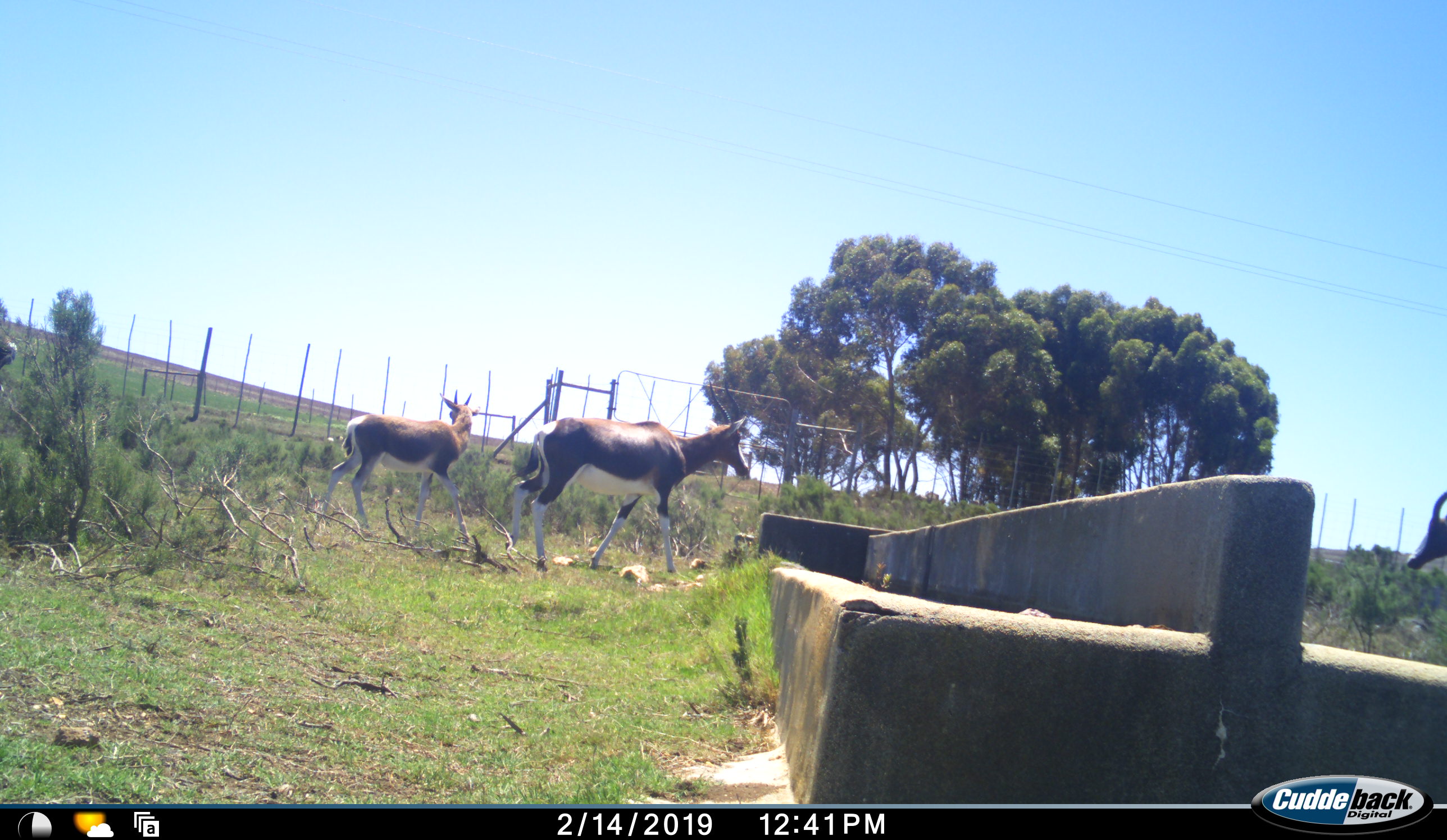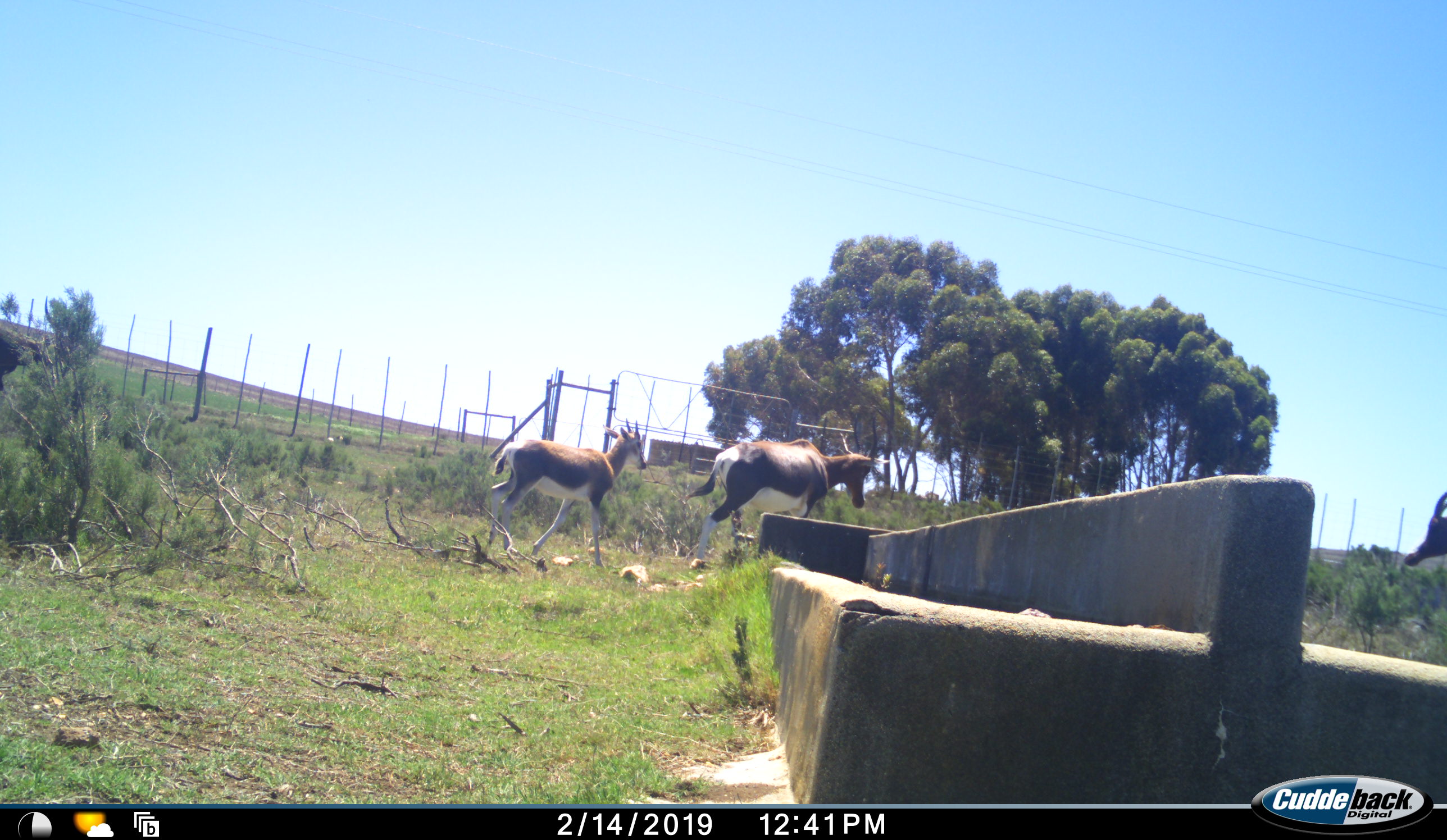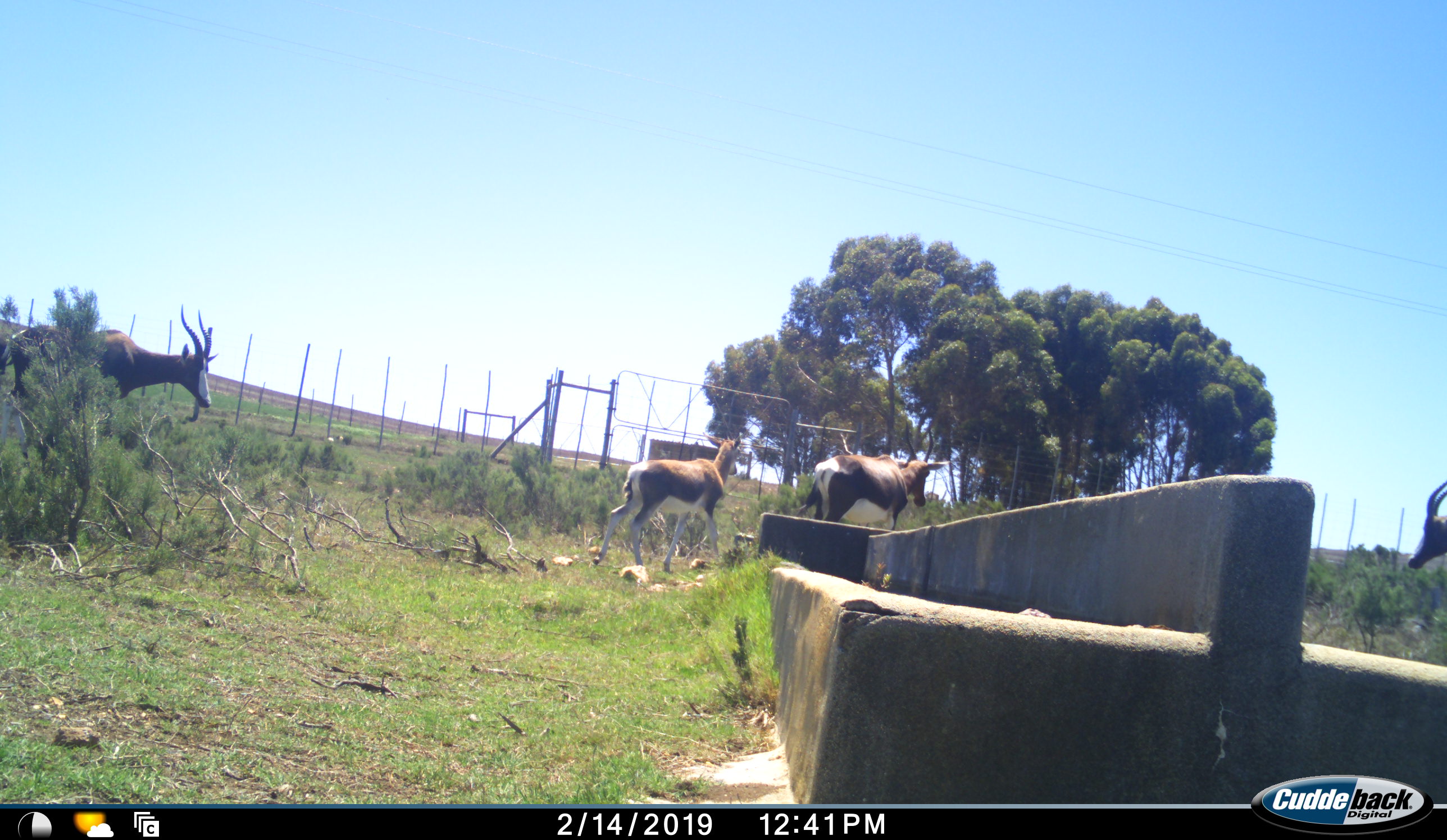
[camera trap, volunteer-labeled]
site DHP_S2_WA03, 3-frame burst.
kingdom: Animalia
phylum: Chordata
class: Mammalia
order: Artiodactyla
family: Bovidae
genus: Damaliscus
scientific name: Damaliscus pygargus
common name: bontebok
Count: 4.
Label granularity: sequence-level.